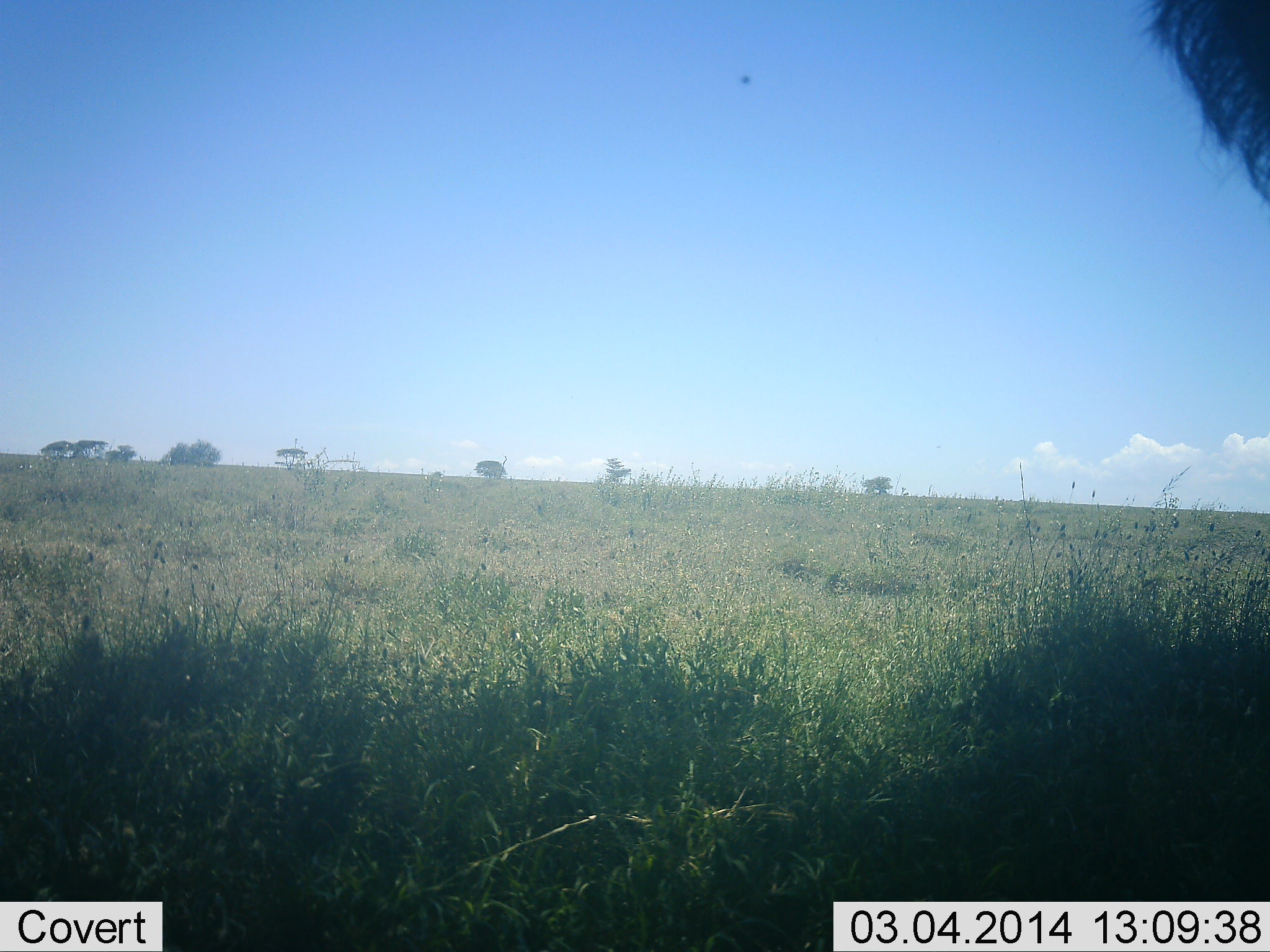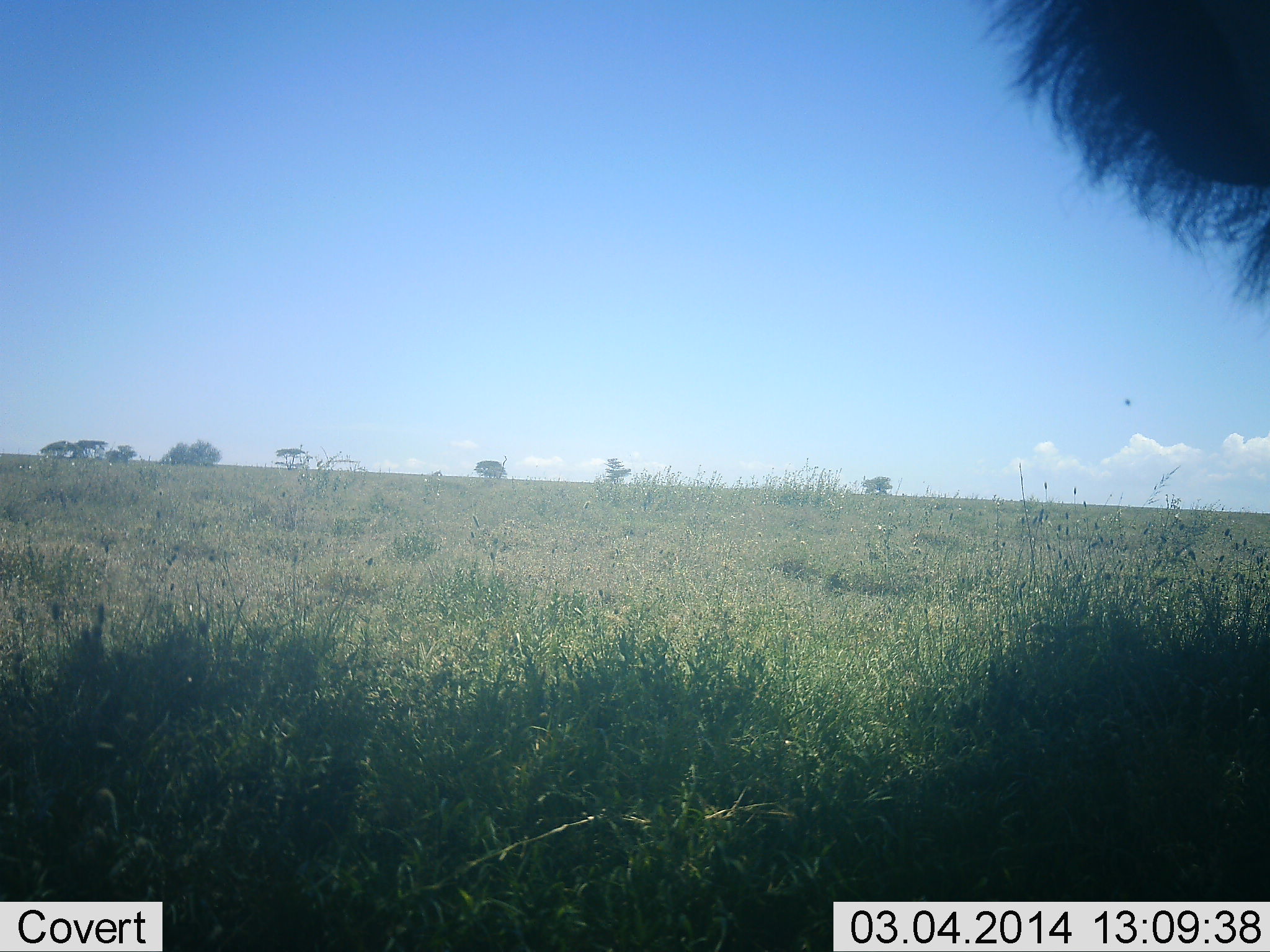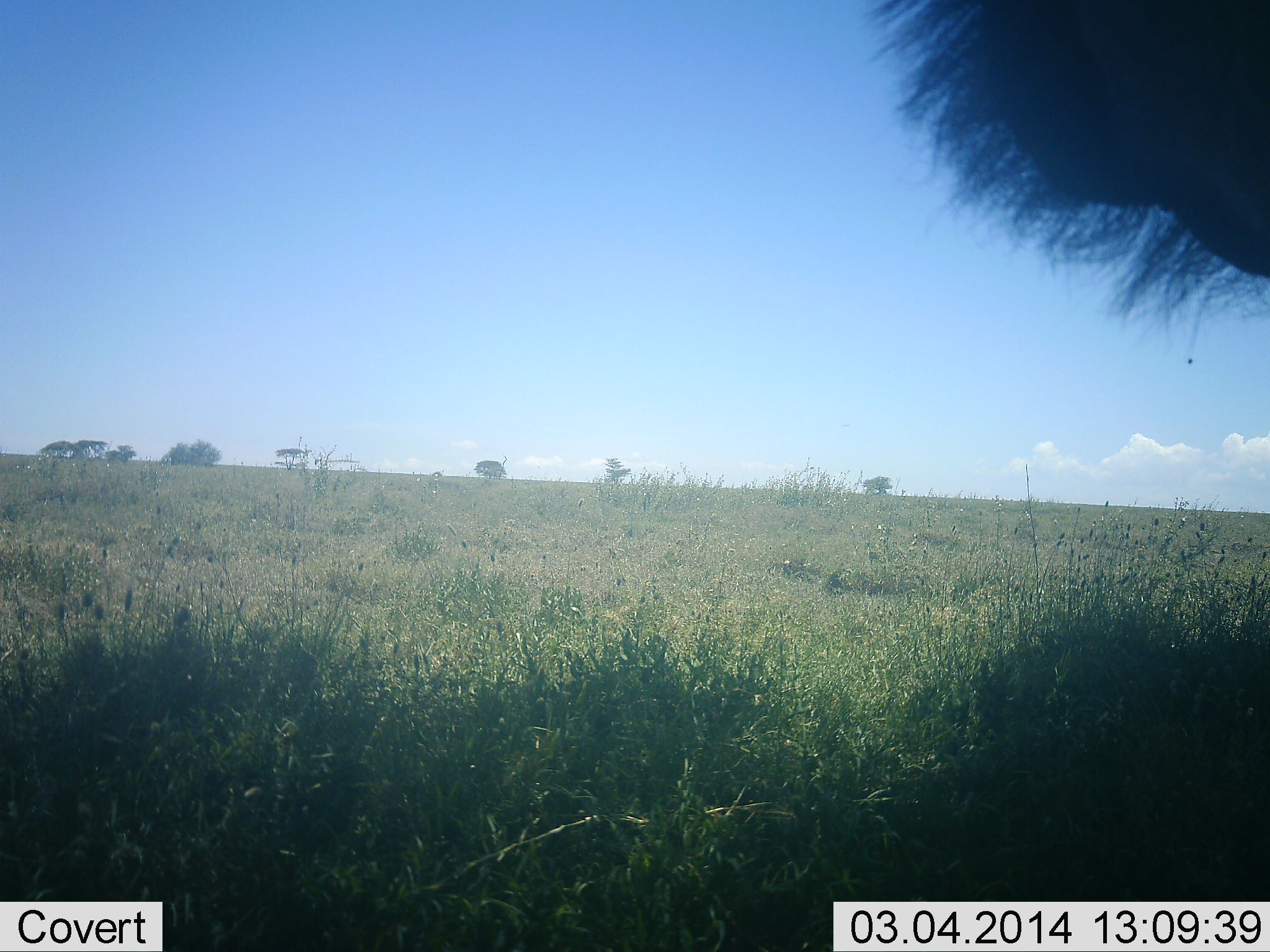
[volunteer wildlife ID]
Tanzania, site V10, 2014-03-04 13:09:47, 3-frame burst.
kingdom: Animalia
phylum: Chordata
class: Mammalia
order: Artiodactyla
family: Bovidae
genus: Connochaetes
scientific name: Connochaetes taurinus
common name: blue wildebeest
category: wildebeest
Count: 1.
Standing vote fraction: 100%.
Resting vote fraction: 0%.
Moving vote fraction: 0%.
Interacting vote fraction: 0%.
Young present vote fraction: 0%.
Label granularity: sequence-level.